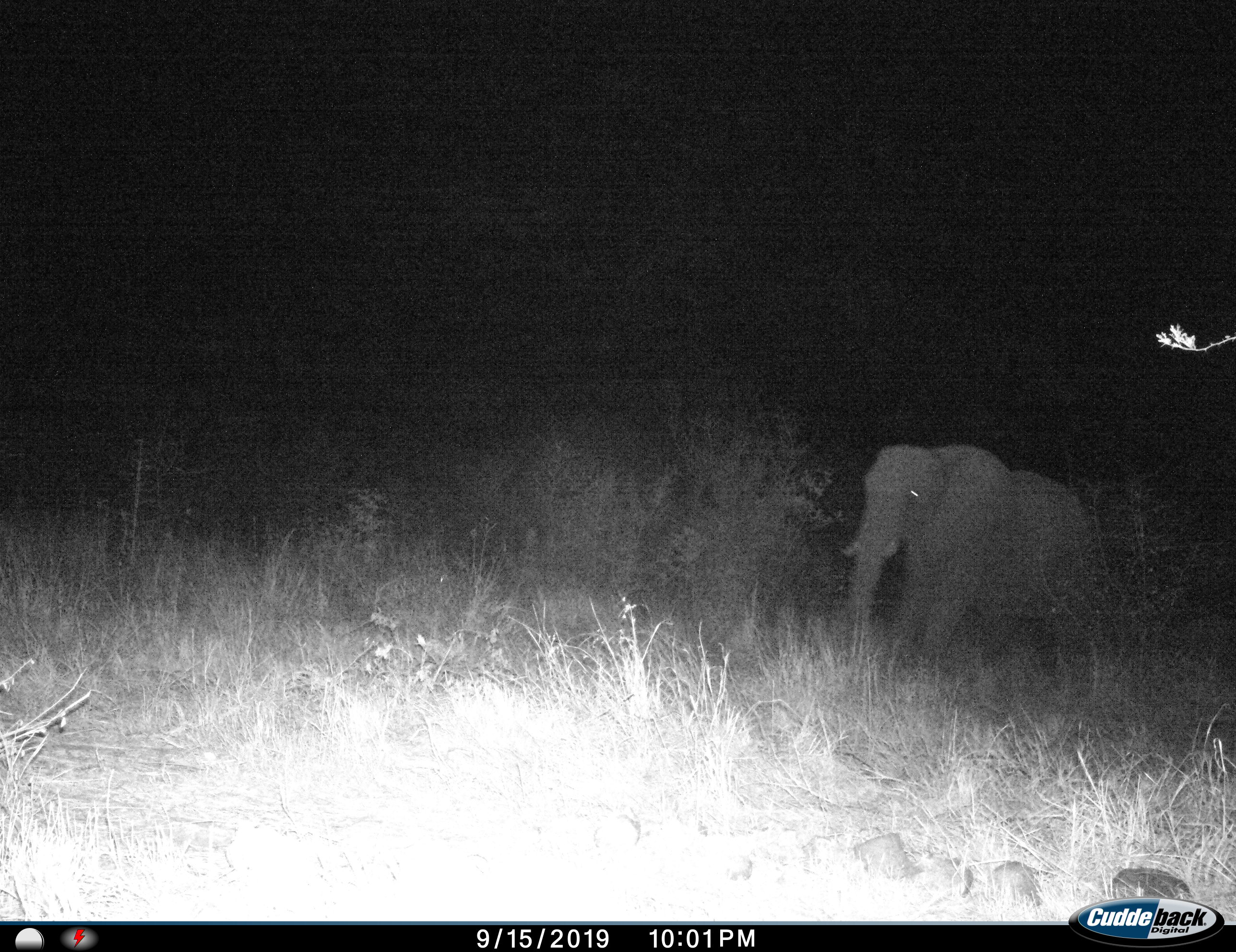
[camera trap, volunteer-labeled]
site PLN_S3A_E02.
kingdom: Animalia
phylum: Chordata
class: Mammalia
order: Proboscidea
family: Elephantidae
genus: Loxodonta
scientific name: Loxodonta africana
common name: african bush elephant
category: elephant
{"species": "elephant (african bush elephant) (Loxodonta africana)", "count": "1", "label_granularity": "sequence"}